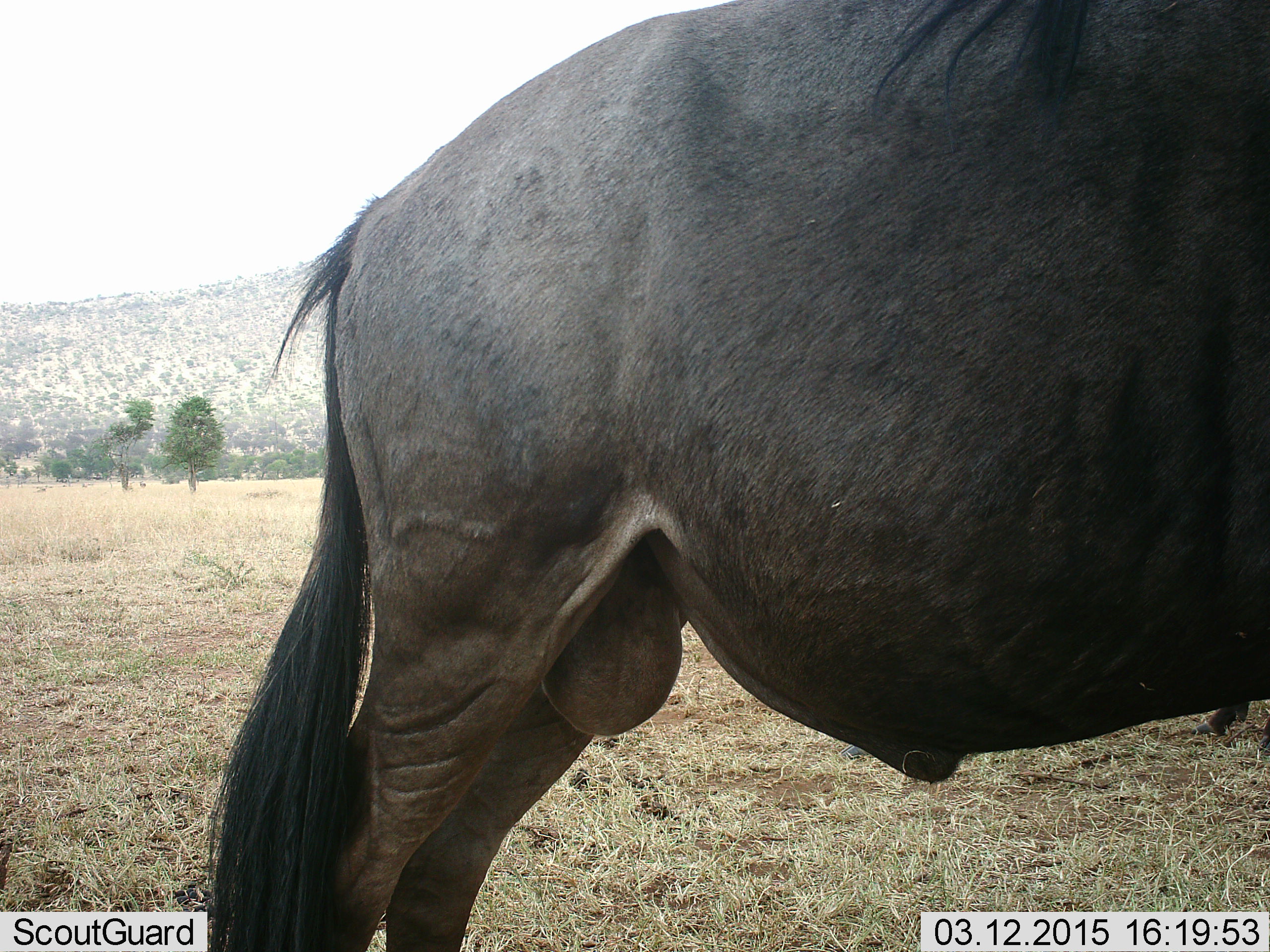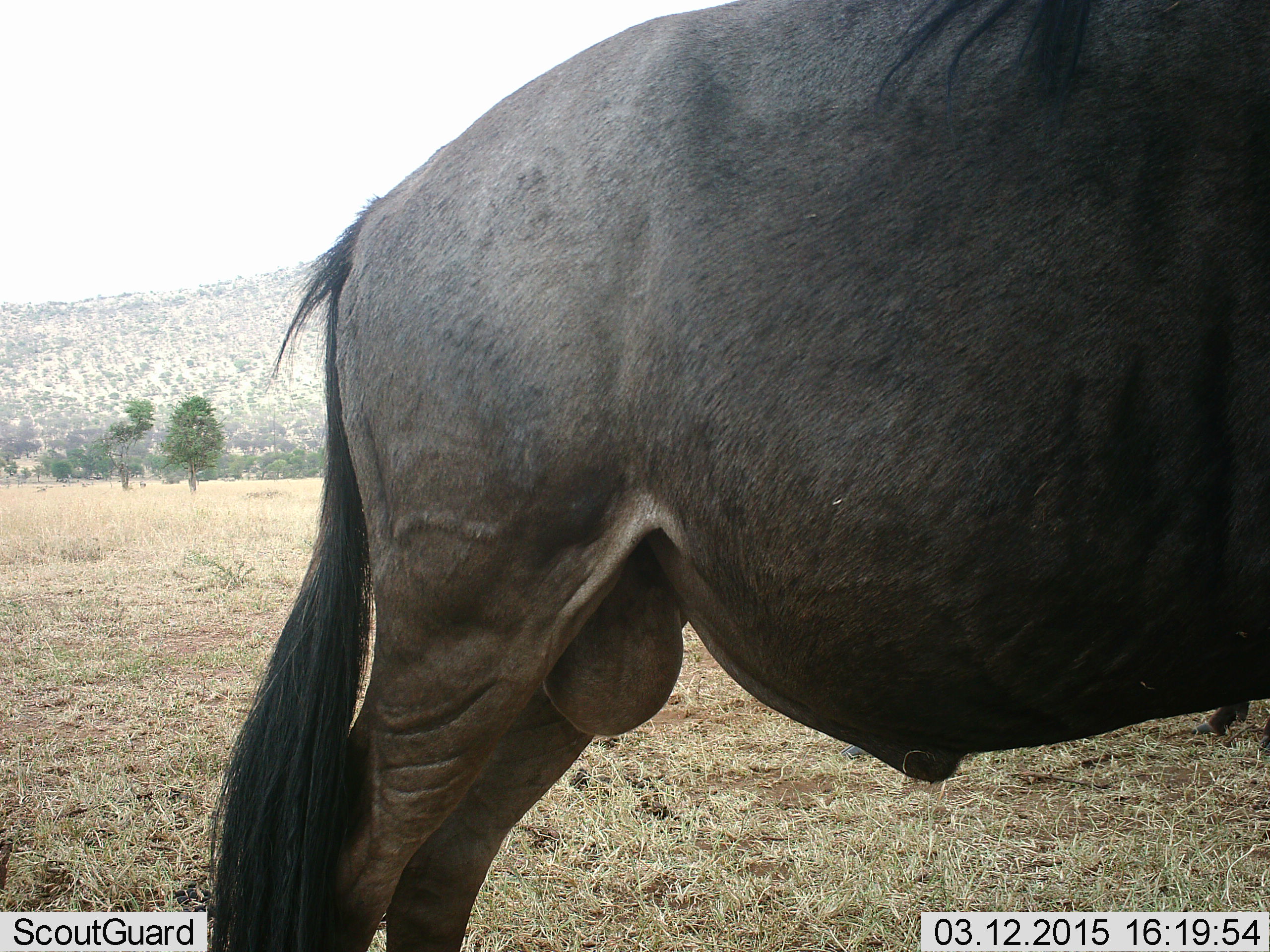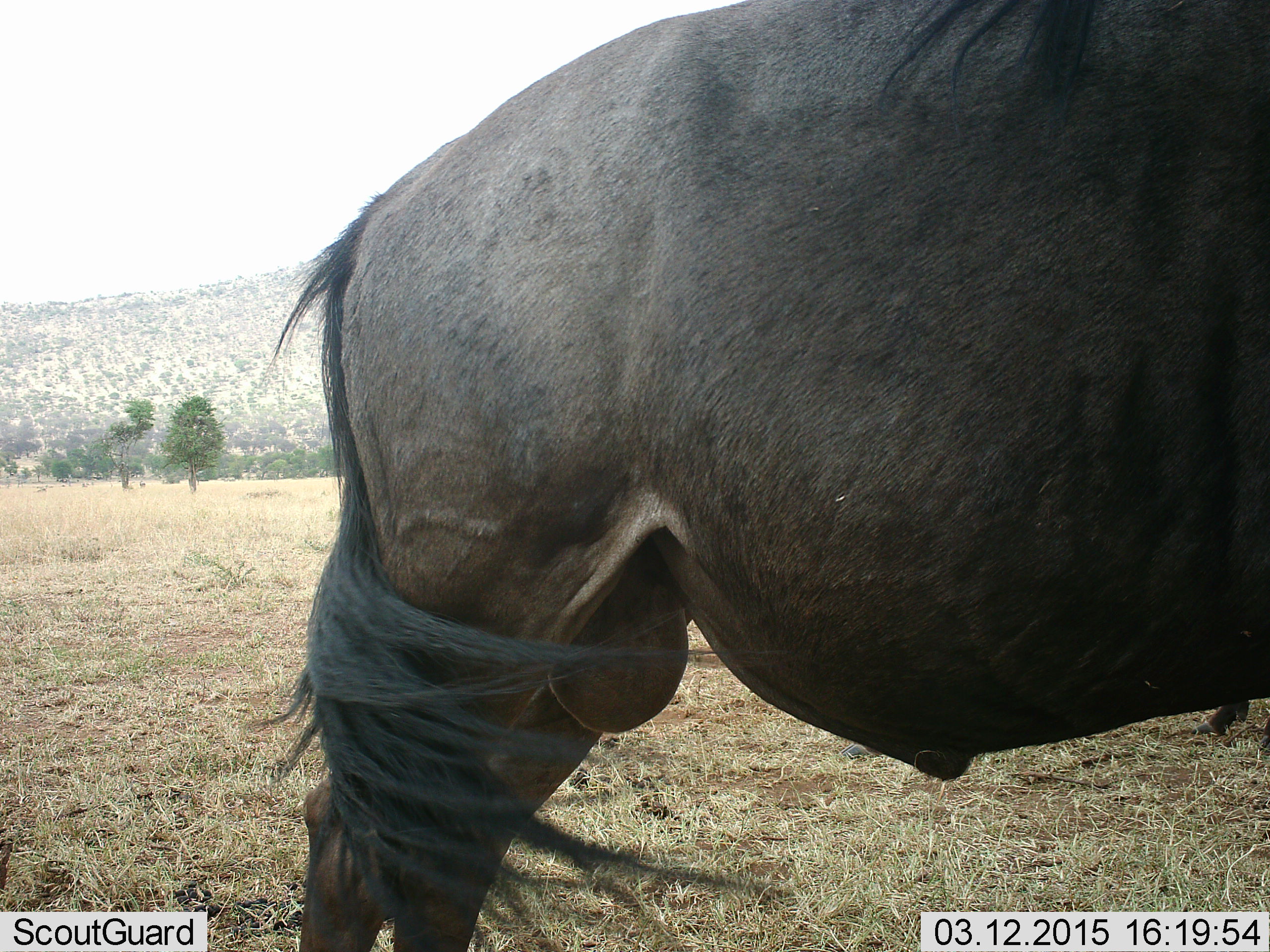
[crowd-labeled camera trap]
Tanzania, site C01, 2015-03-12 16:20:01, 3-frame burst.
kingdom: Animalia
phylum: Chordata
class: Mammalia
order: Artiodactyla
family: Bovidae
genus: Connochaetes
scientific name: Connochaetes taurinus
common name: blue wildebeest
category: wildebeest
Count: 1.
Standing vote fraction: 80%.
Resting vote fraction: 0%.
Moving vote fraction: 20%.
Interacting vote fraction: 0%.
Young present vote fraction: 0%.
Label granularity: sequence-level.